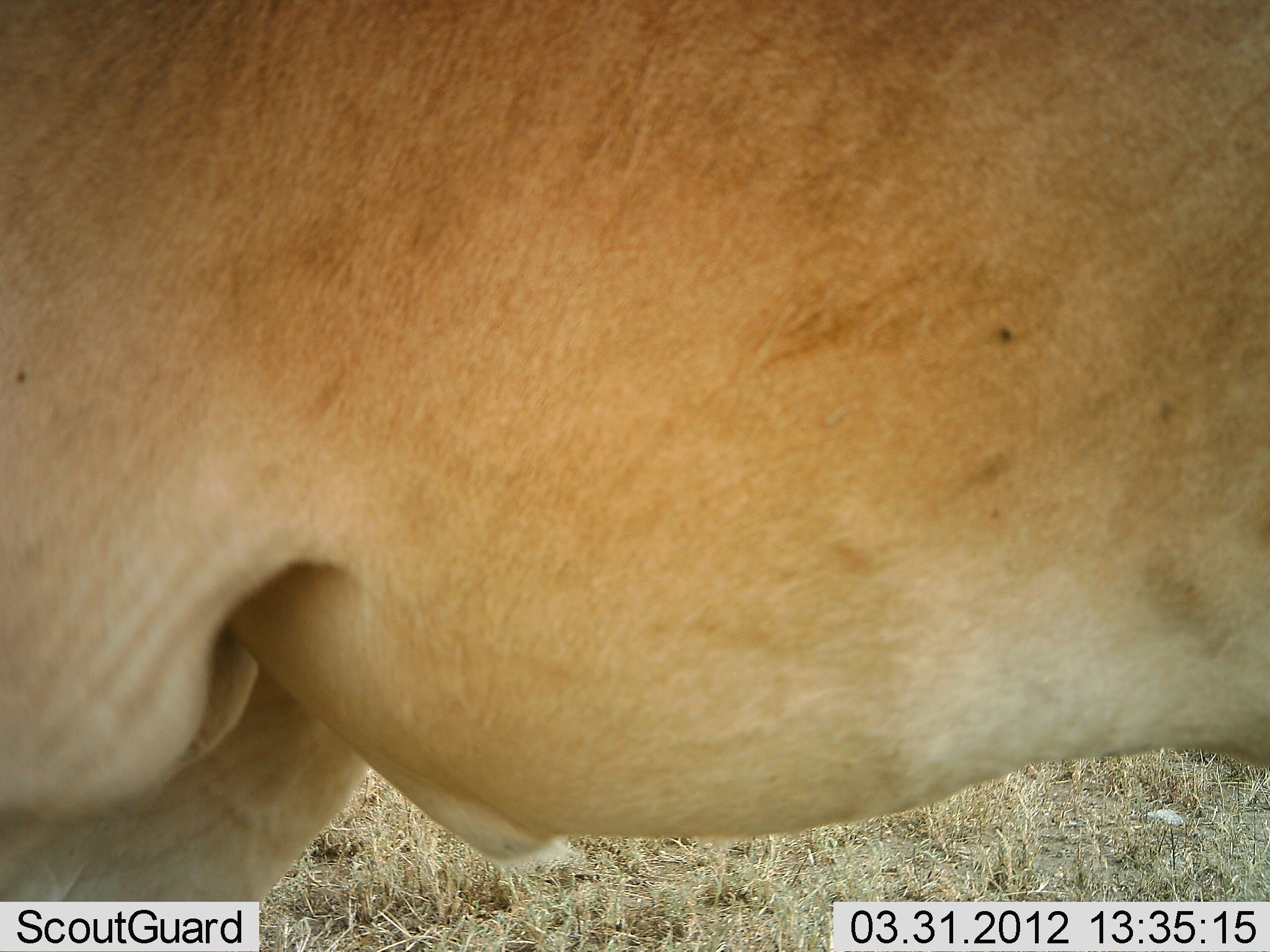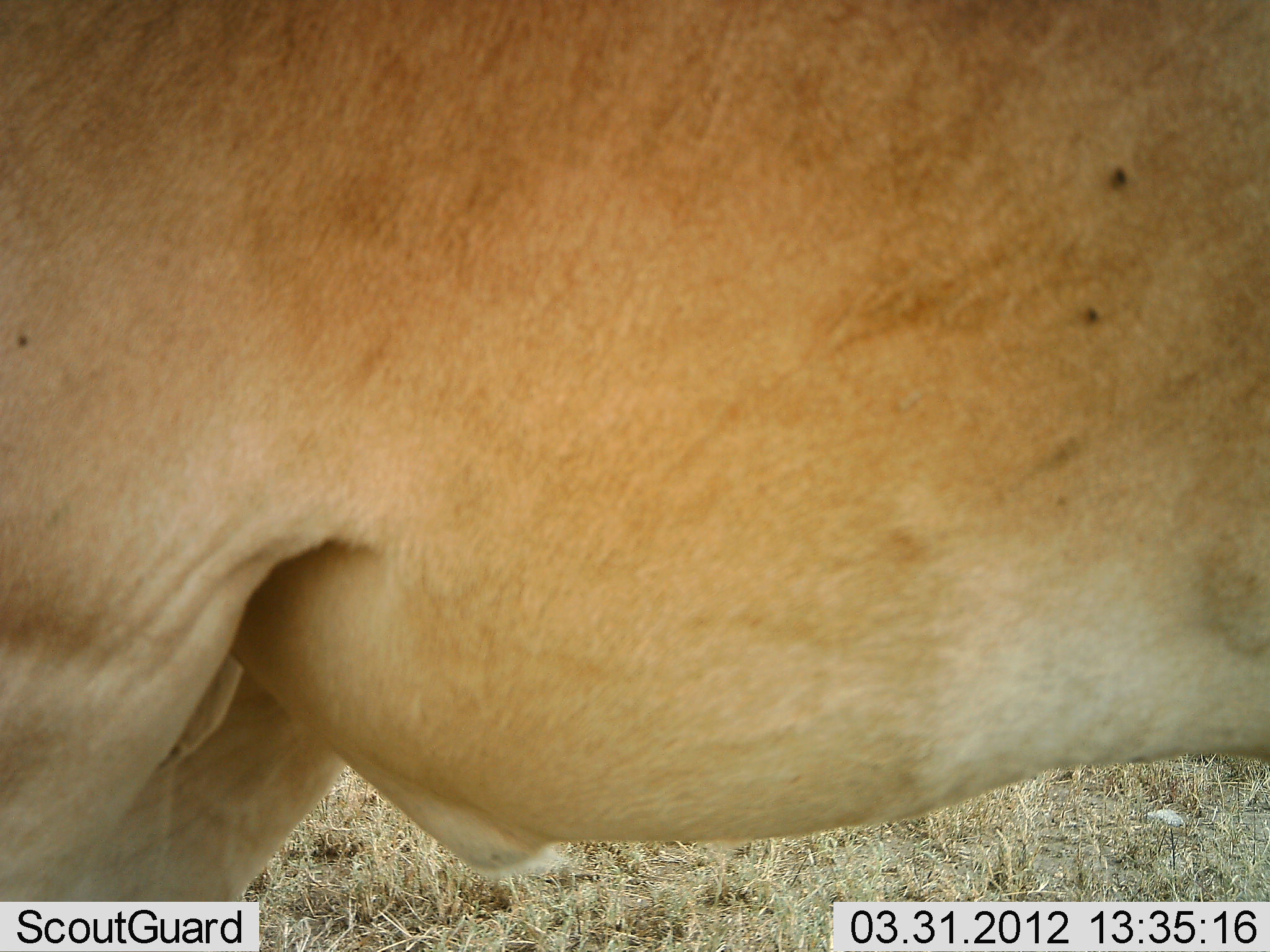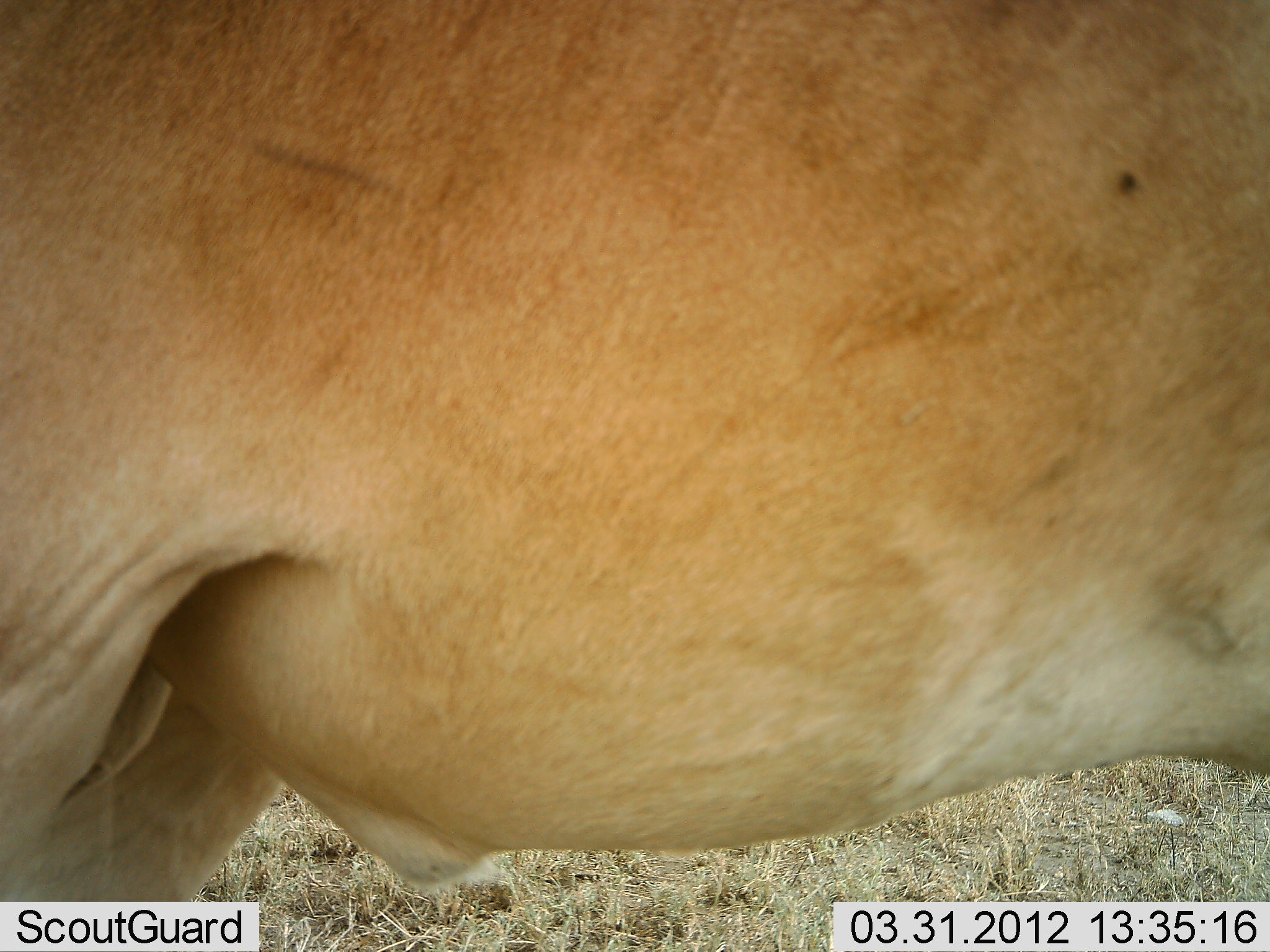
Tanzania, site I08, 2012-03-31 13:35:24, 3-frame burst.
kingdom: Animalia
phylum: Chordata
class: Mammalia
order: Artiodactyla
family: Bovidae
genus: Alcelaphus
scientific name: Alcelaphus buselaphus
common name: hartebeest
Hartebeest (Alcelaphus buselaphus), count 1. Behavior (volunteer vote fractions): standing 100%, resting 0%, moving 0%, interacting 0%. Young present (vote fraction): 0%. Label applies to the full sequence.